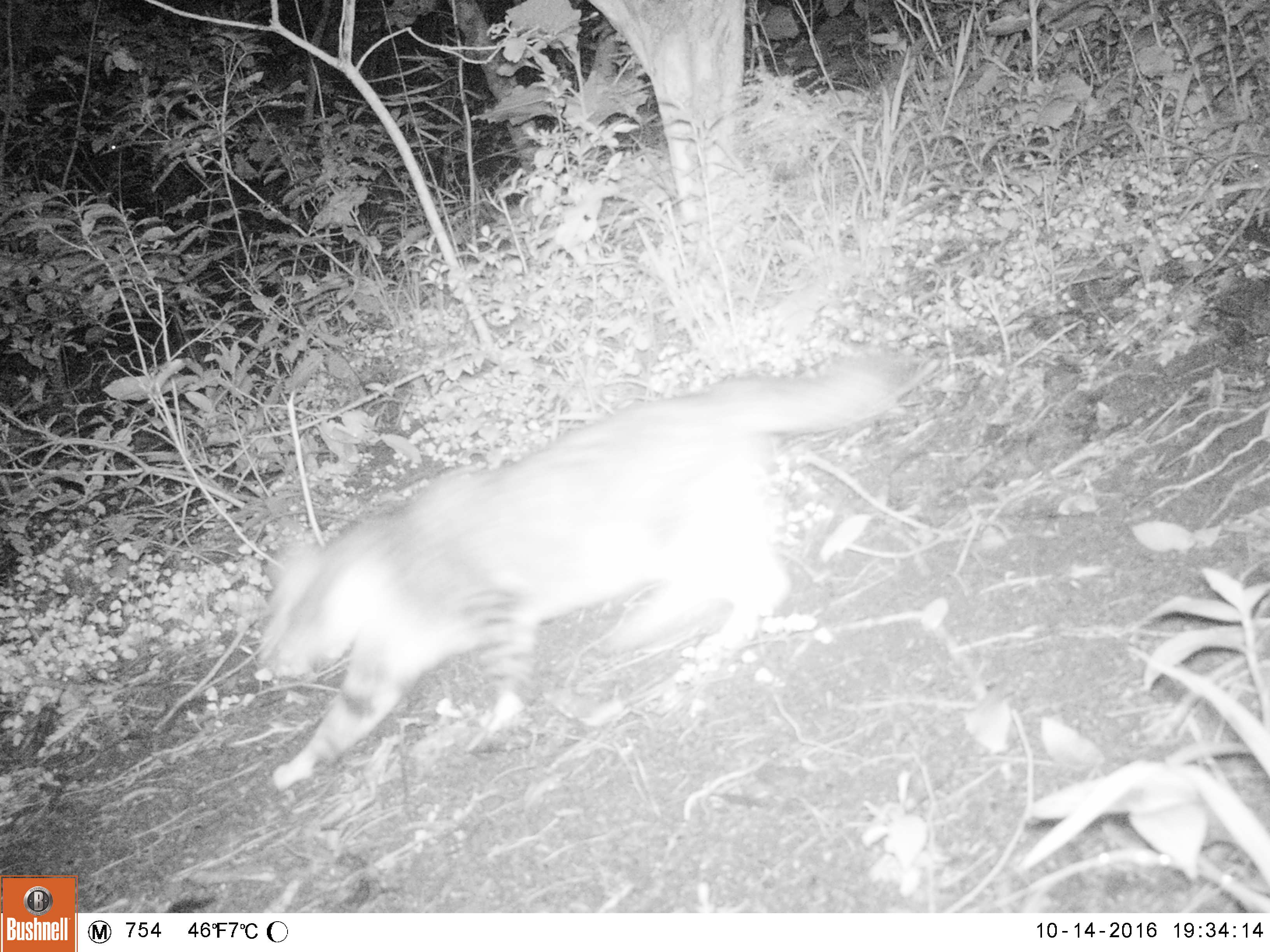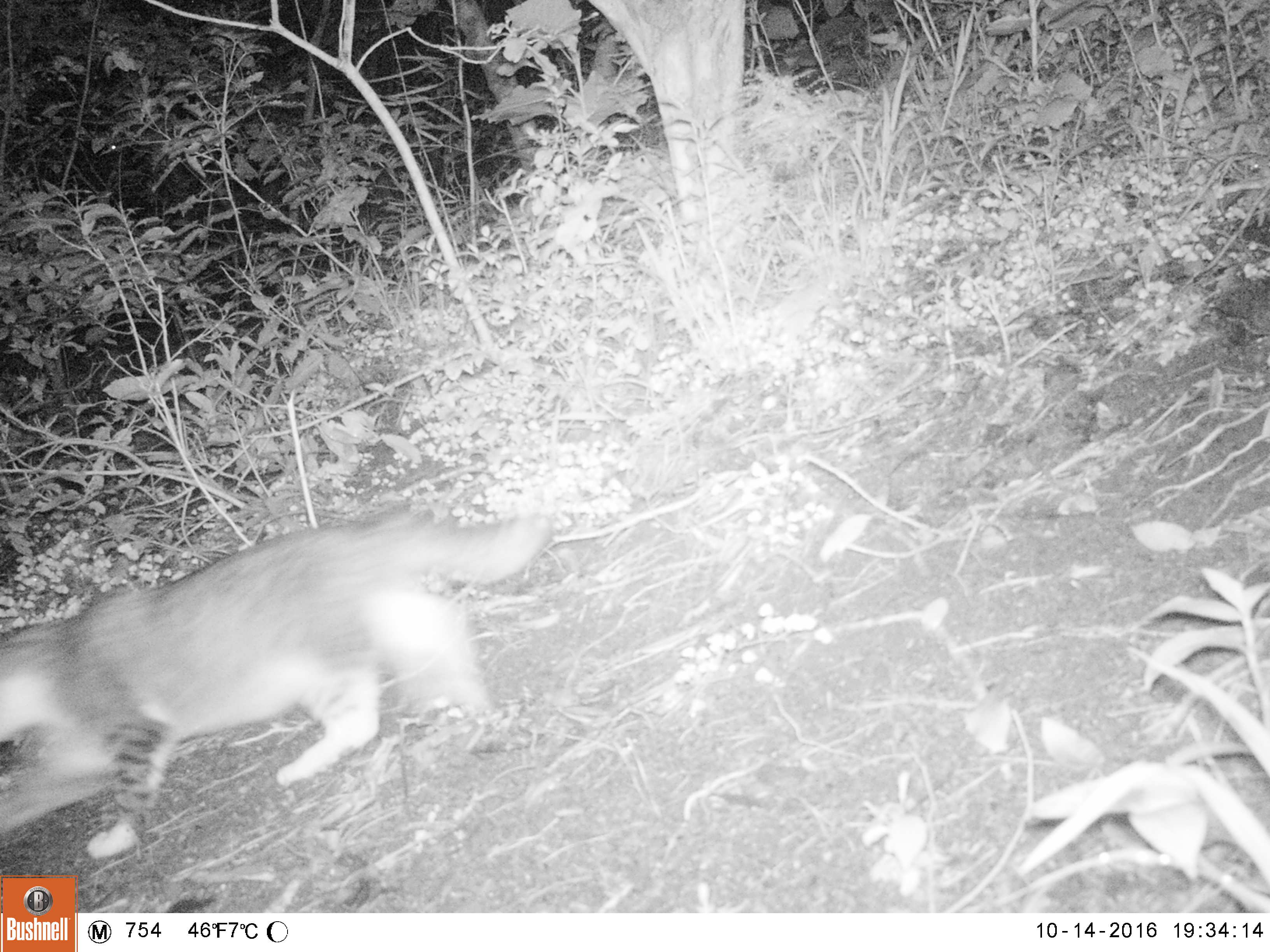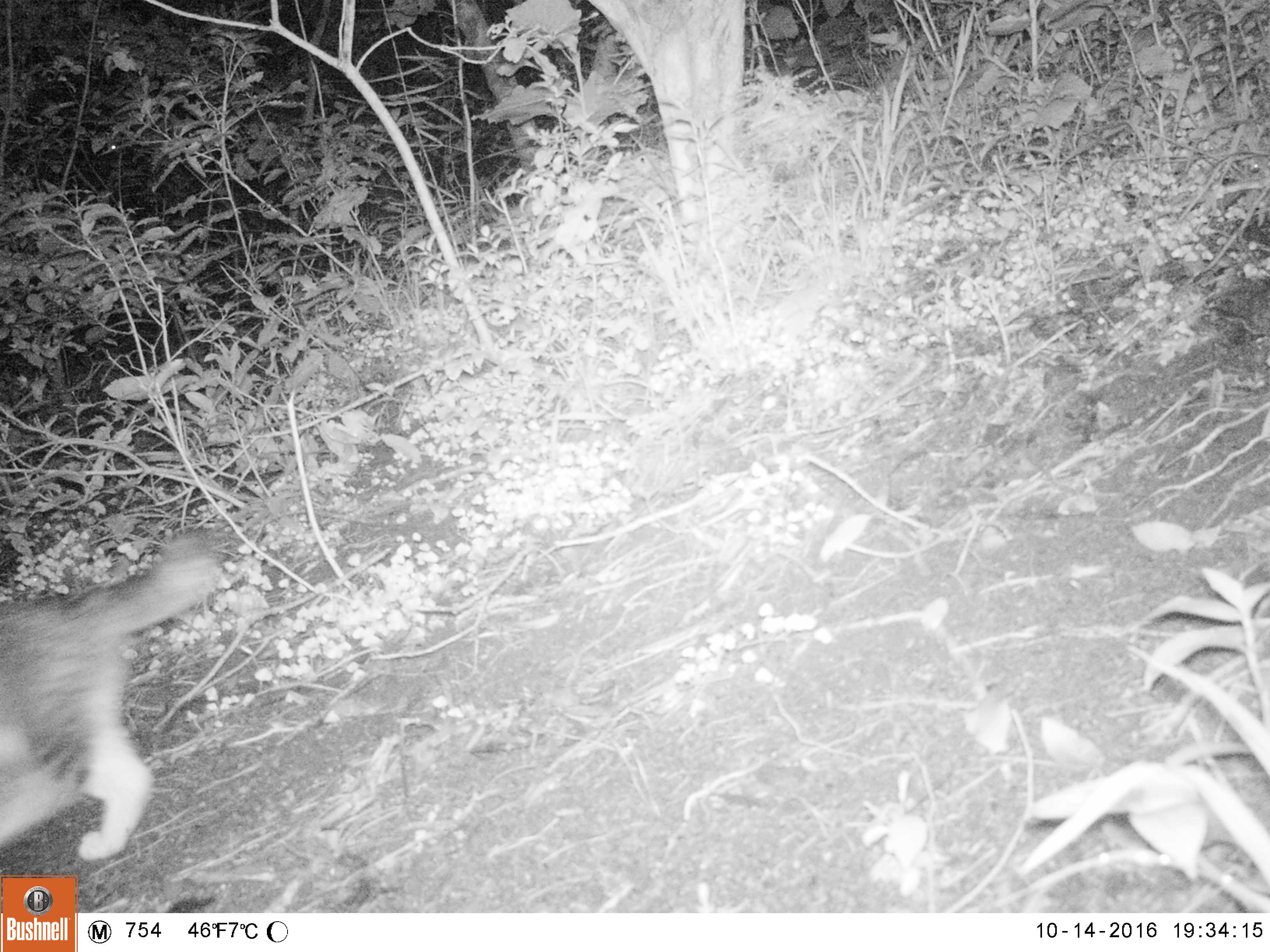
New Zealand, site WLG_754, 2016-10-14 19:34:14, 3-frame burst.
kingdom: Animalia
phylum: Chordata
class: Mammalia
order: Carnivora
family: Felidae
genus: Felis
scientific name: Felis catus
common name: domestic cat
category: cat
Cat (domestic cat) (Felis catus).